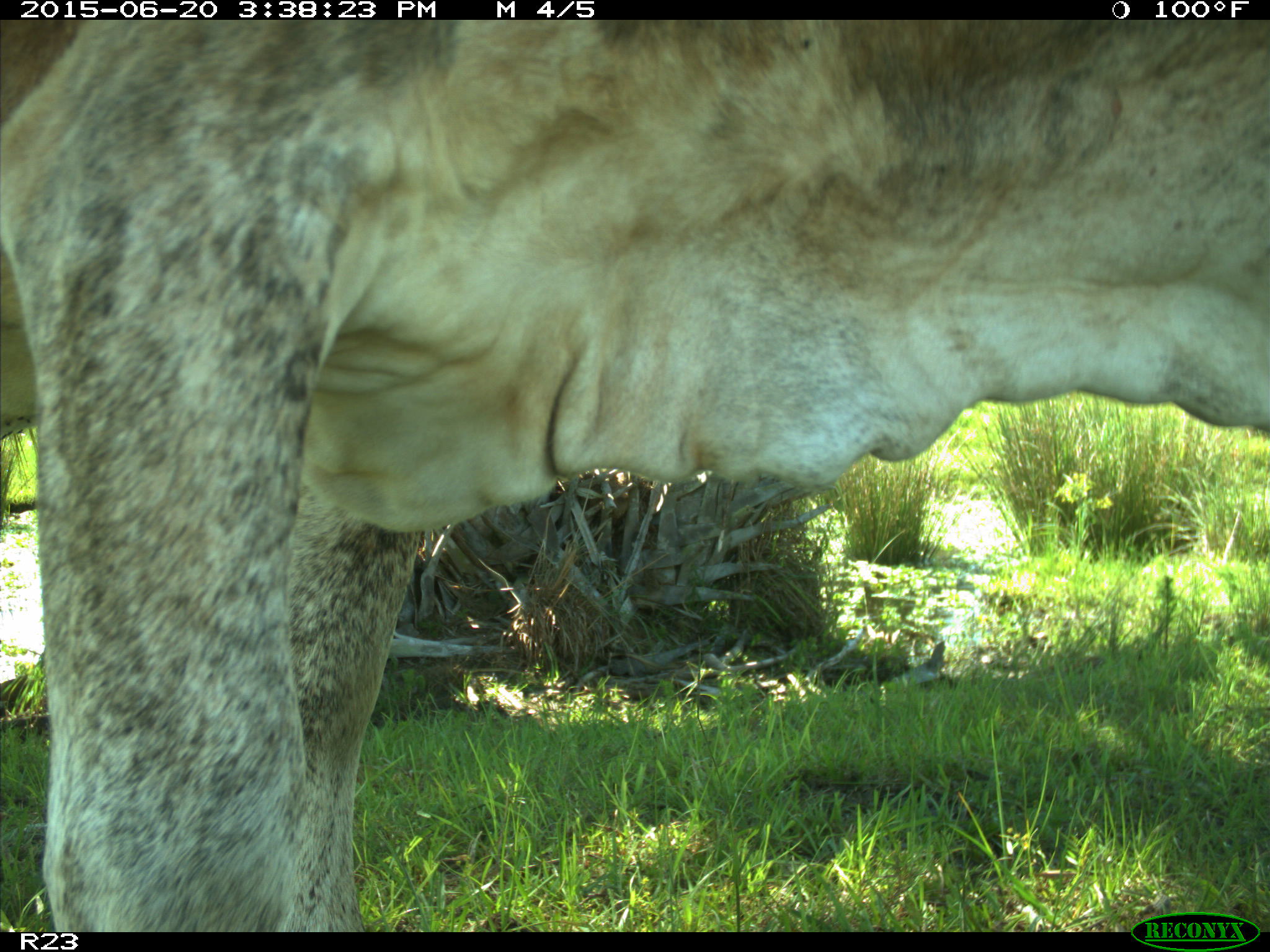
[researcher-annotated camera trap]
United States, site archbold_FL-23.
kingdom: Animalia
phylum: Chordata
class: Mammalia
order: Artiodactyla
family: Bovidae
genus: Bos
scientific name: Bos taurus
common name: domestic cow